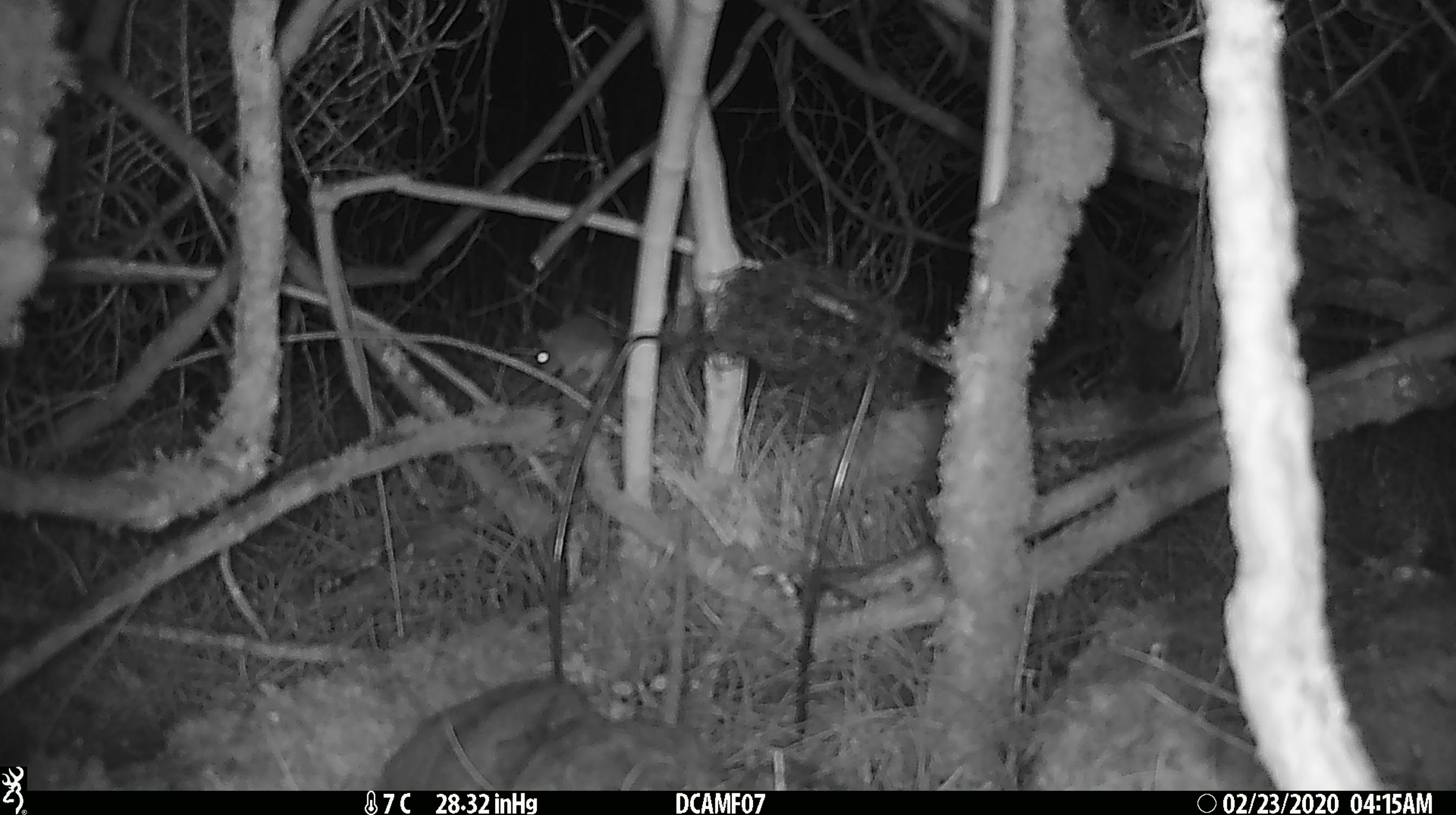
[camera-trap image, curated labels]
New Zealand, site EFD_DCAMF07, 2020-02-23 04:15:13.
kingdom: Animalia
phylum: Chordata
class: Mammalia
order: Rodentia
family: Muridae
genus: Mus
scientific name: Mus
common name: mouse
Mouse (Mus).